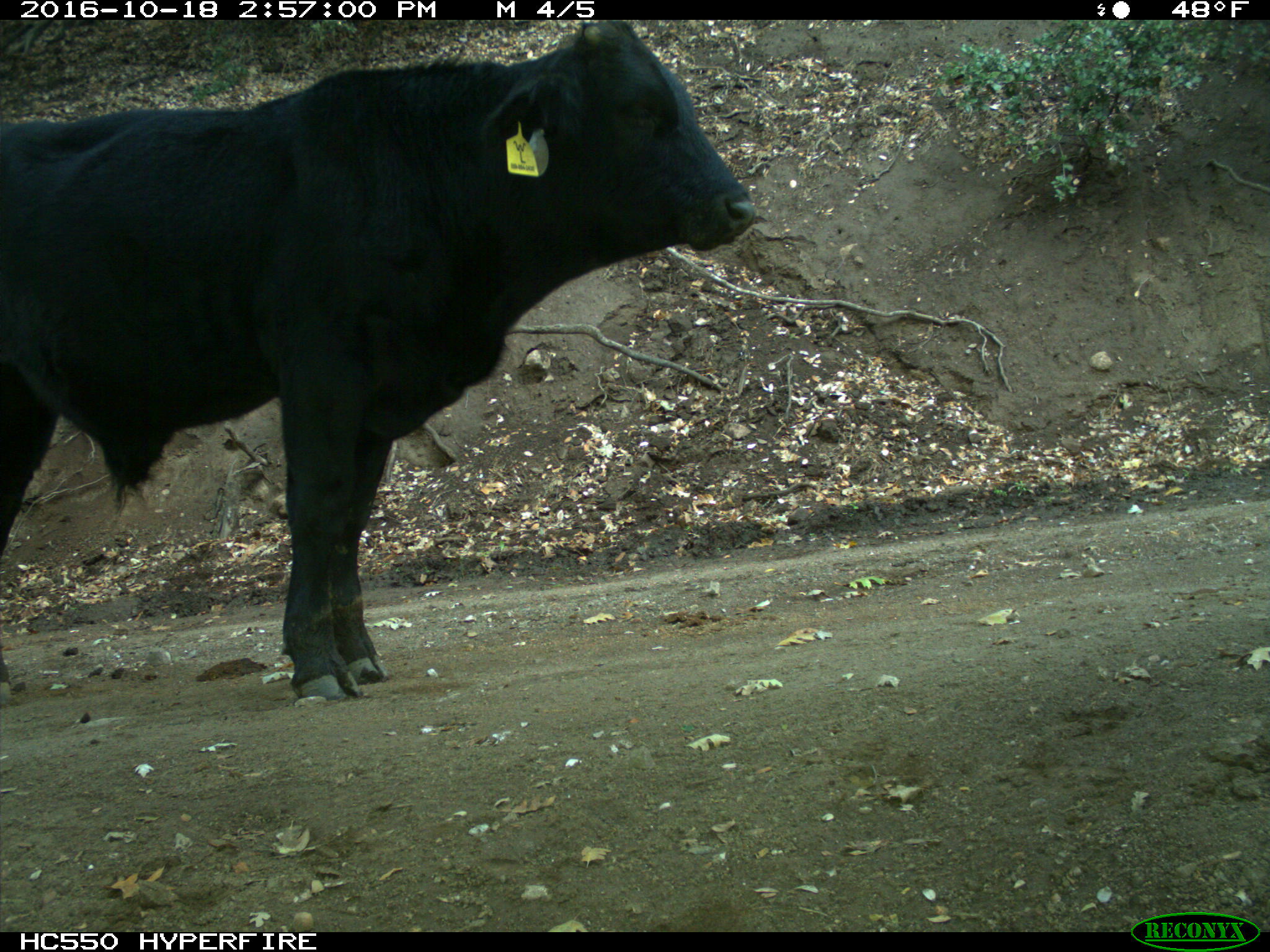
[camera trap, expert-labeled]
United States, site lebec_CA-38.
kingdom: Animalia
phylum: Chordata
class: Mammalia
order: Artiodactyla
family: Bovidae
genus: Bos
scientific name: Bos taurus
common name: domestic cow